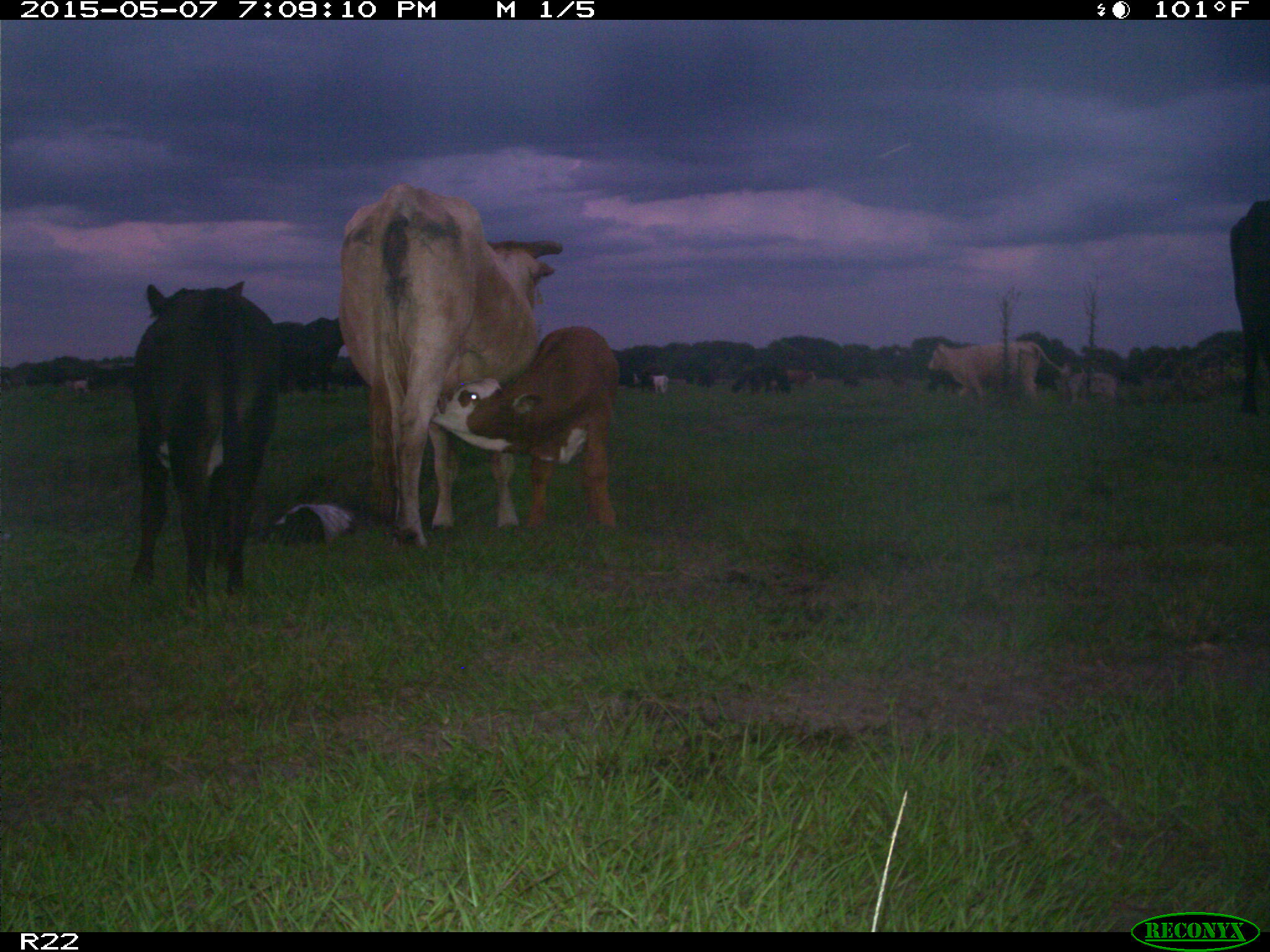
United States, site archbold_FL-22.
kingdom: Animalia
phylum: Chordata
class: Mammalia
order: Artiodactyla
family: Bovidae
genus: Bos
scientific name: Bos taurus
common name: domestic cow